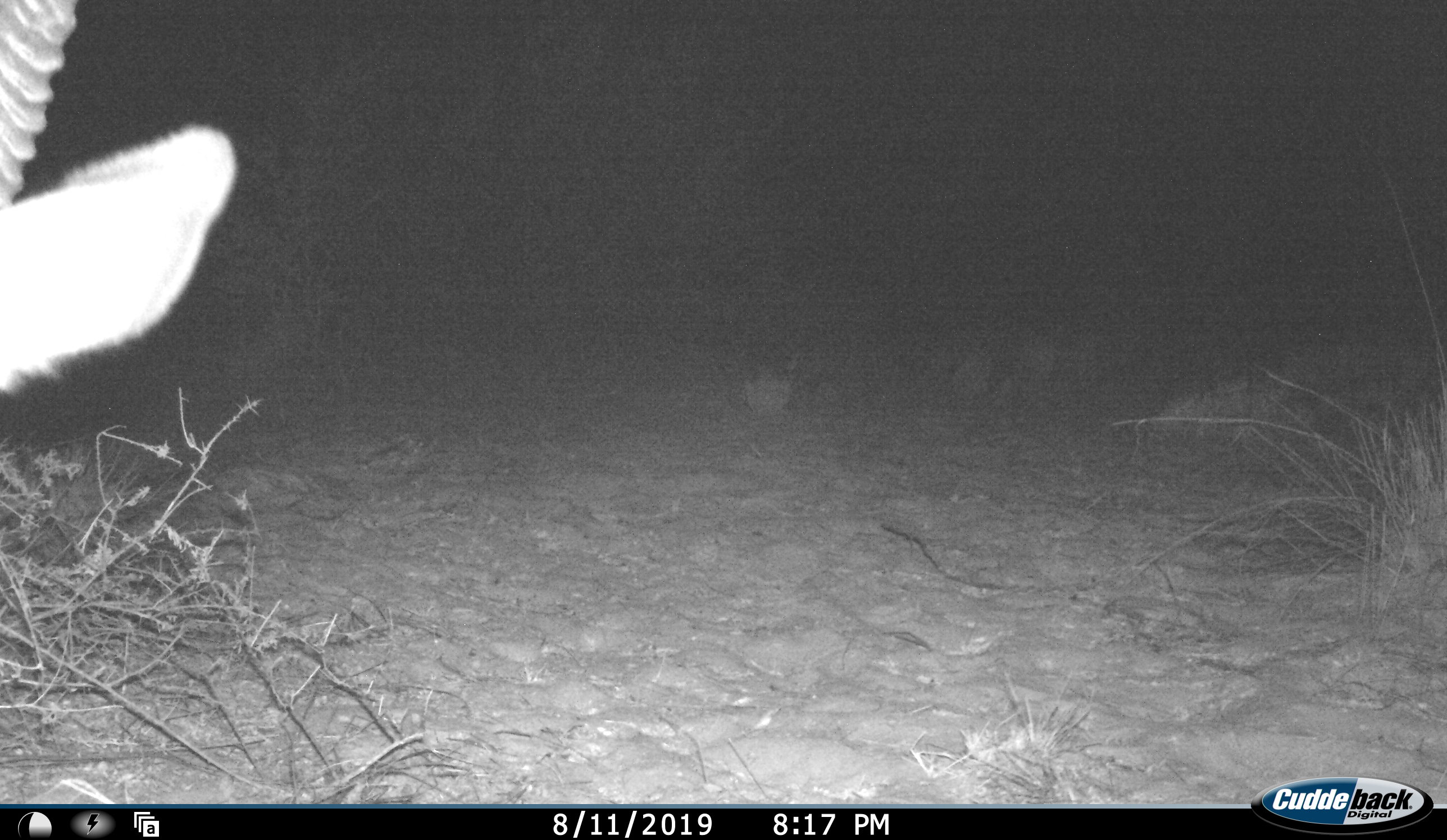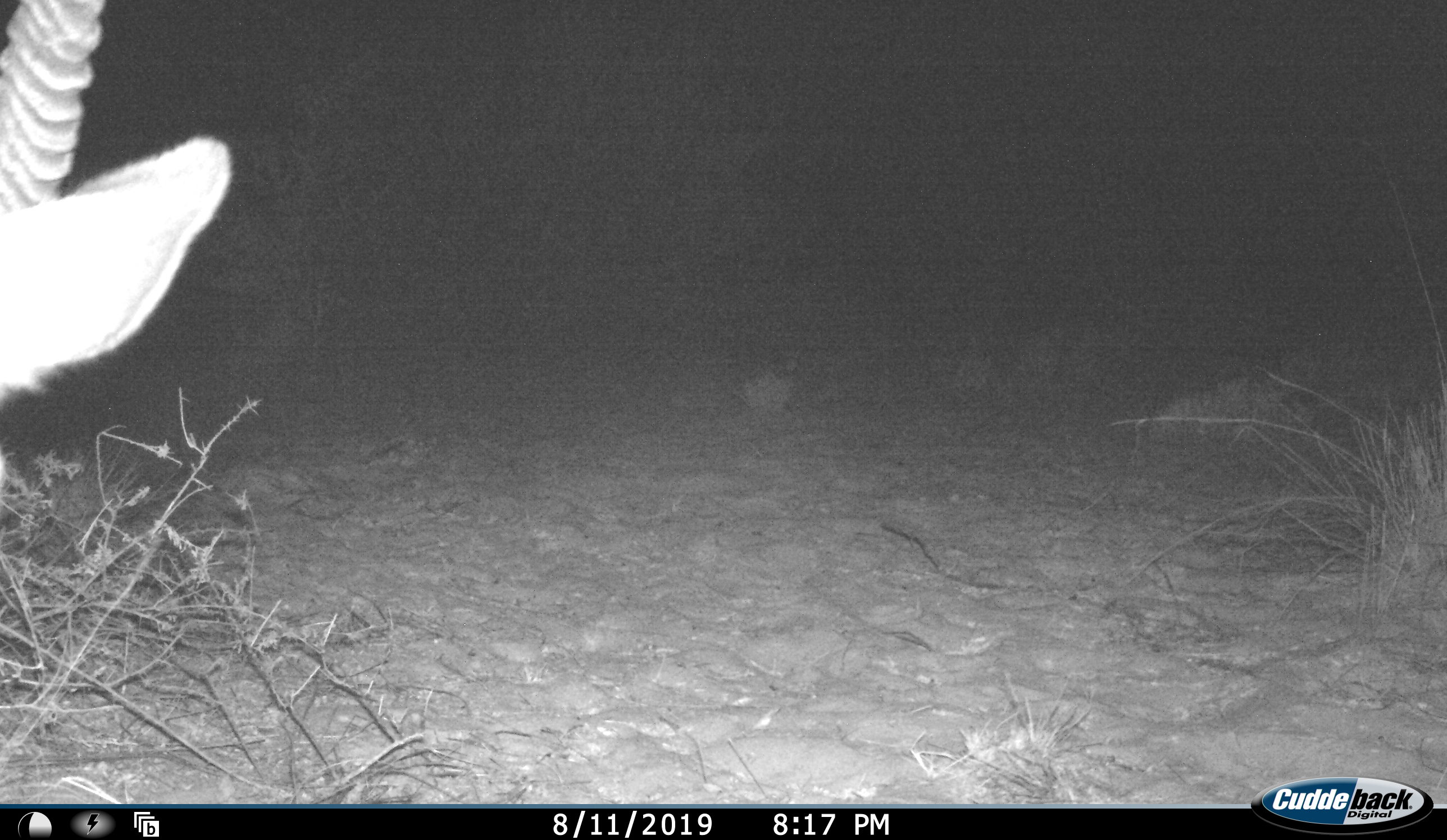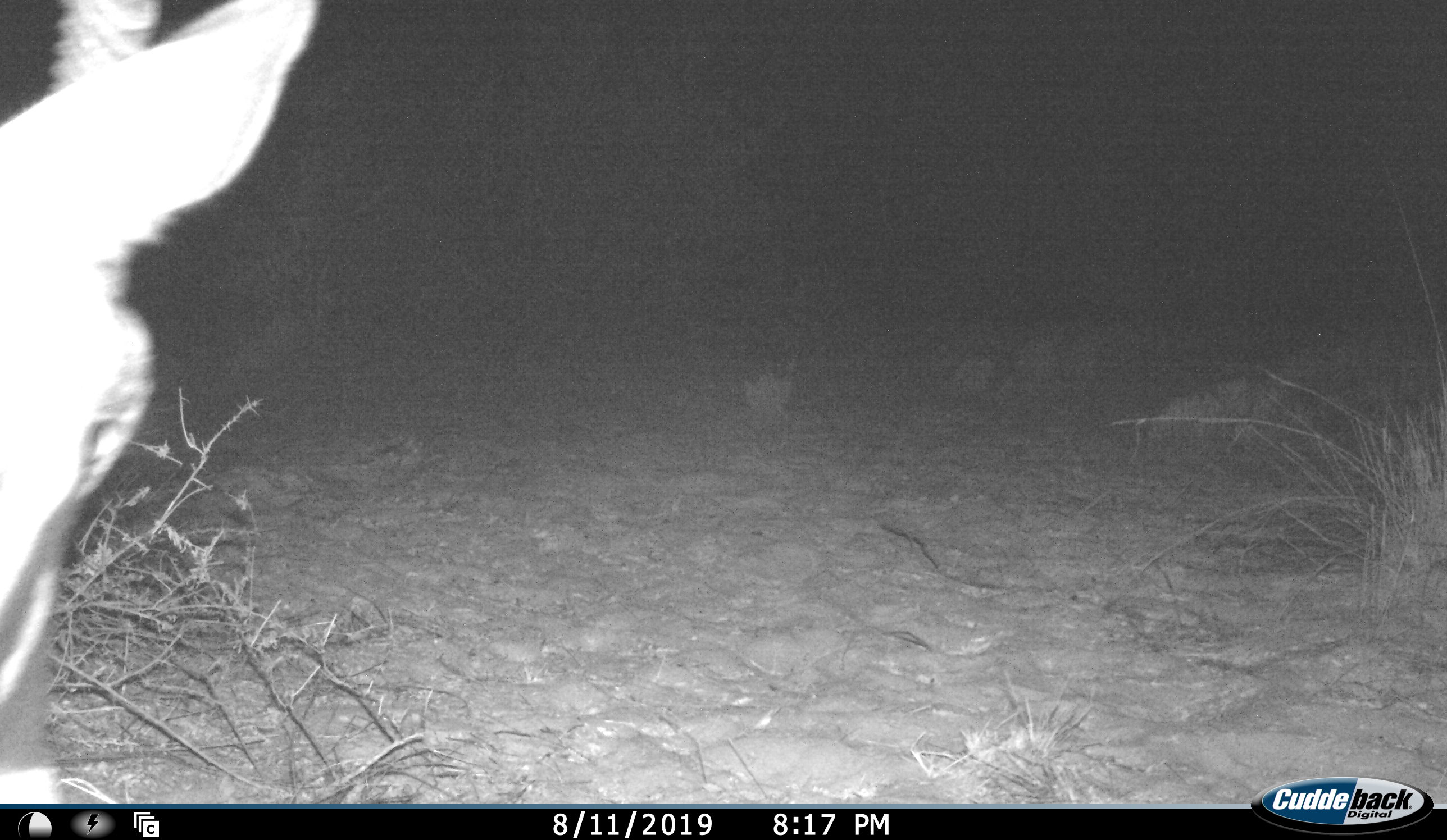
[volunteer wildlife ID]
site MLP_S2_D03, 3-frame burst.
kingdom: Animalia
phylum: Chordata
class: Mammalia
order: Artiodactyla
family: Bovidae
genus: Oryx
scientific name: Oryx gazella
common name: gemsbok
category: oryx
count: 1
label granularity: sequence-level